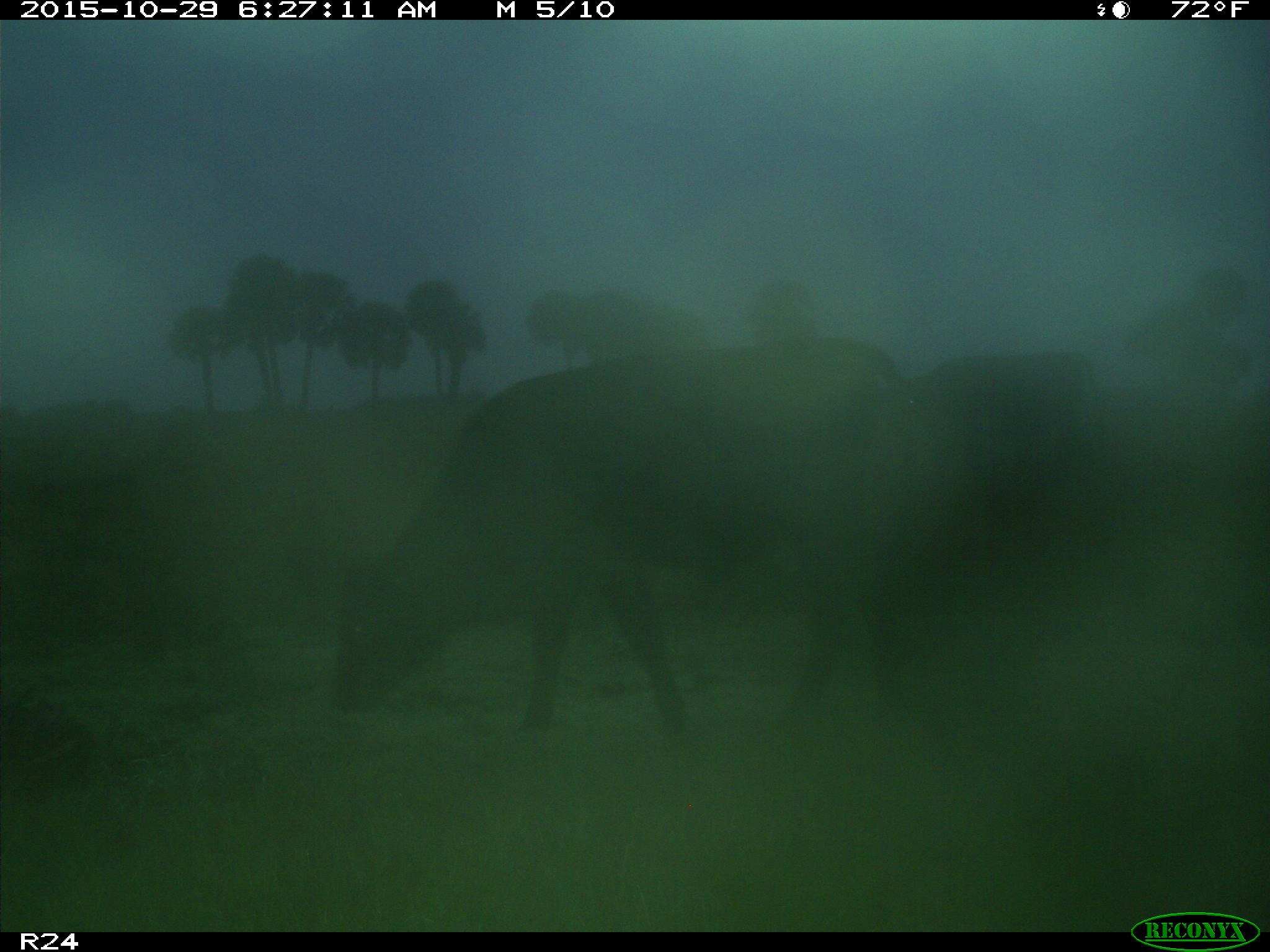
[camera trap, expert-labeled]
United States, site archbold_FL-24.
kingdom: Animalia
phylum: Chordata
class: Mammalia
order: Artiodactyla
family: Bovidae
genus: Bos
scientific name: Bos taurus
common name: domestic cow